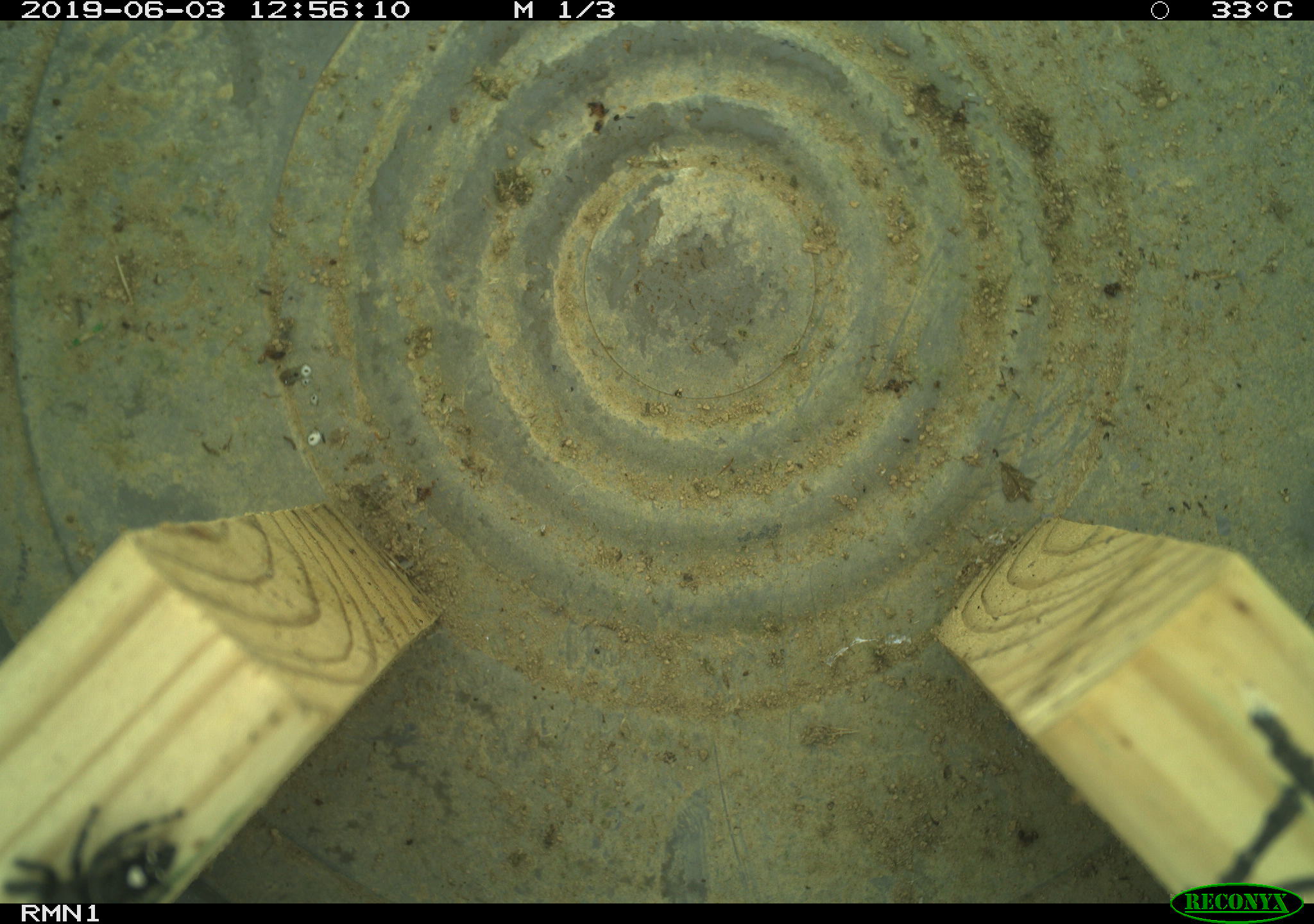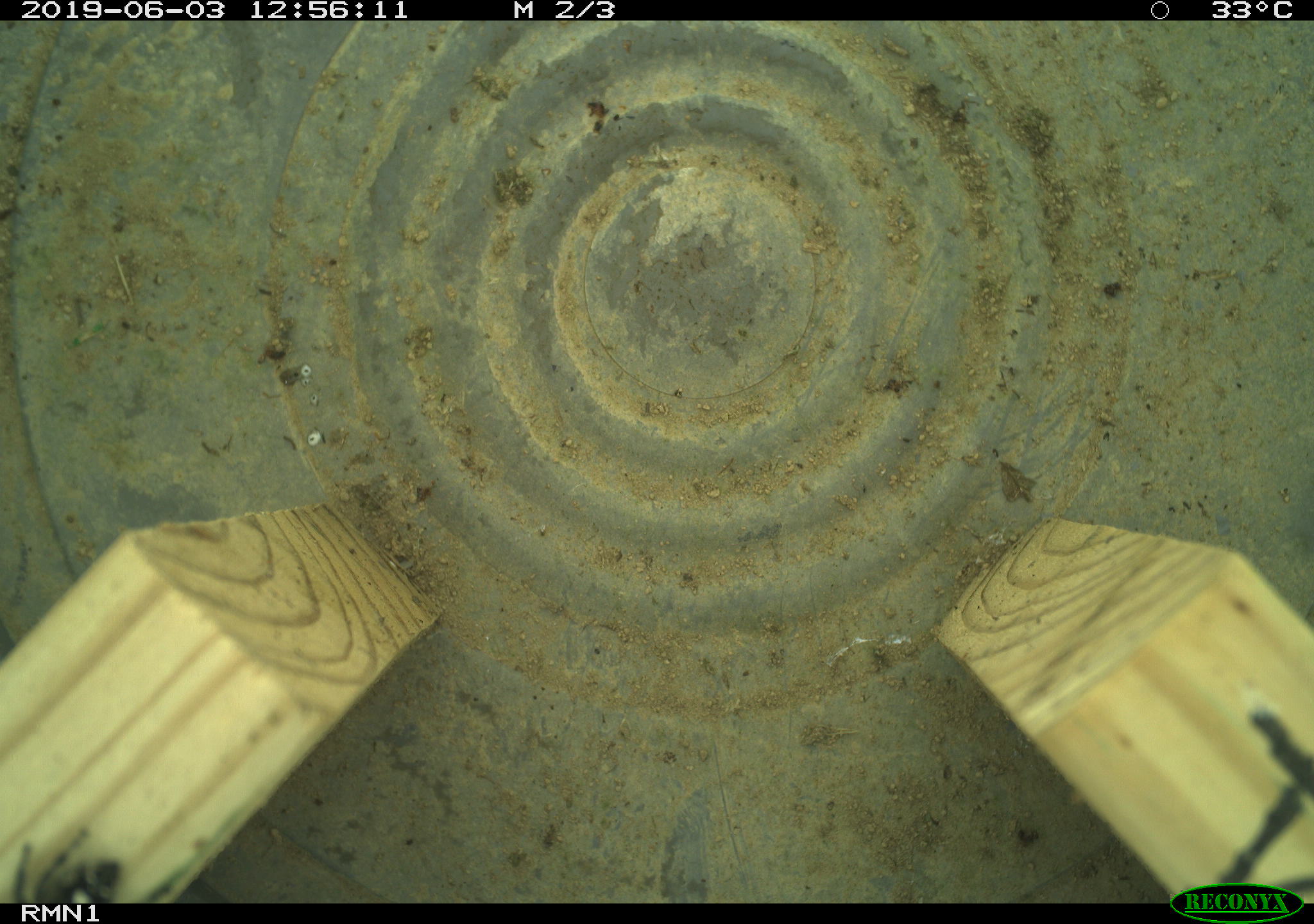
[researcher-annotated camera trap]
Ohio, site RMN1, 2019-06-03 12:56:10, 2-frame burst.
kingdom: Animalia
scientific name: Animalia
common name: animal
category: invertebrate